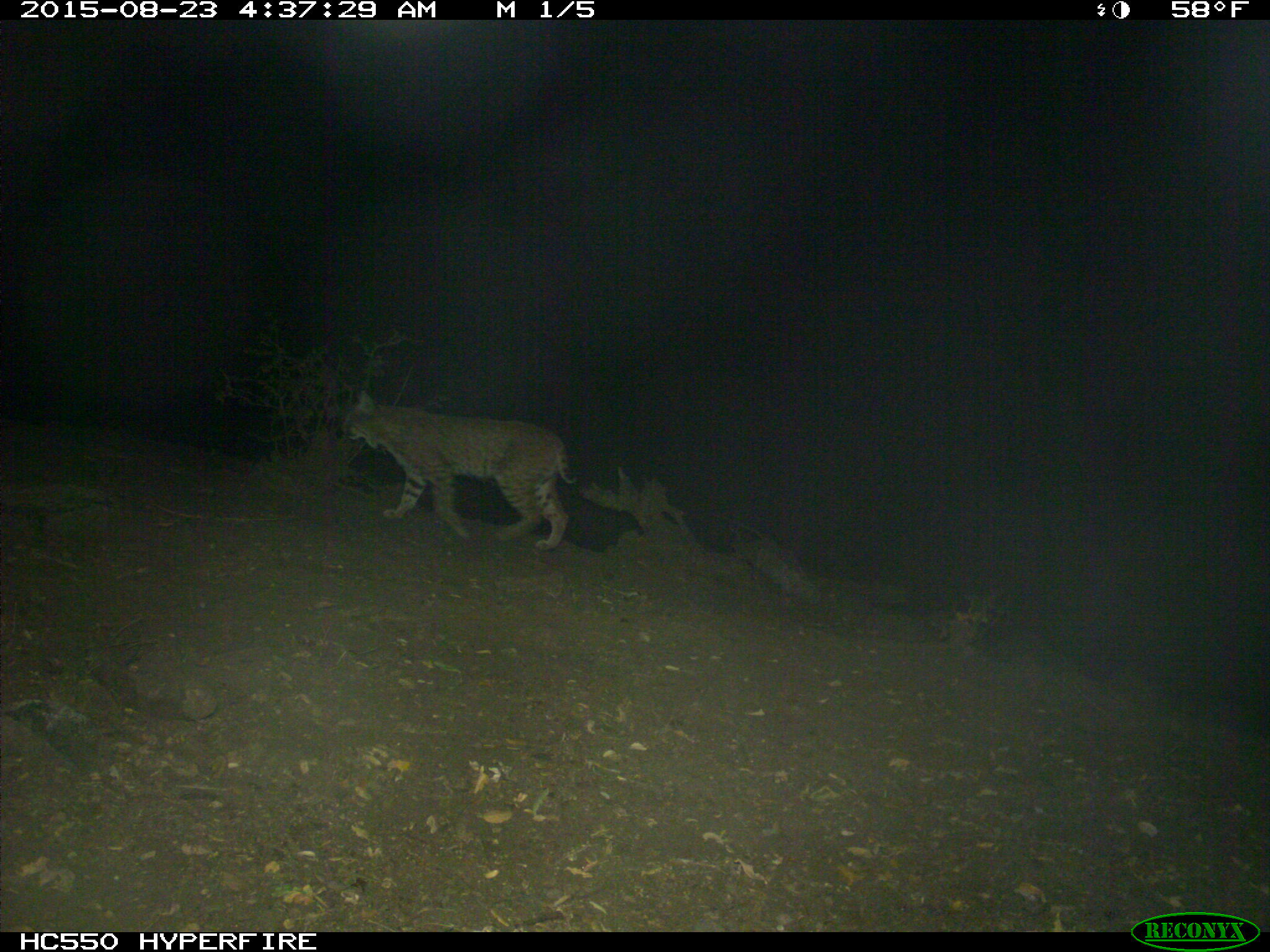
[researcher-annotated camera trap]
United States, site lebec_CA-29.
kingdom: Animalia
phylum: Chordata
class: Mammalia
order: Carnivora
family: Felidae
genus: Lynx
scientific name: Lynx rufus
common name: bobcat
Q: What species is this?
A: Lynx rufus (bobcat).